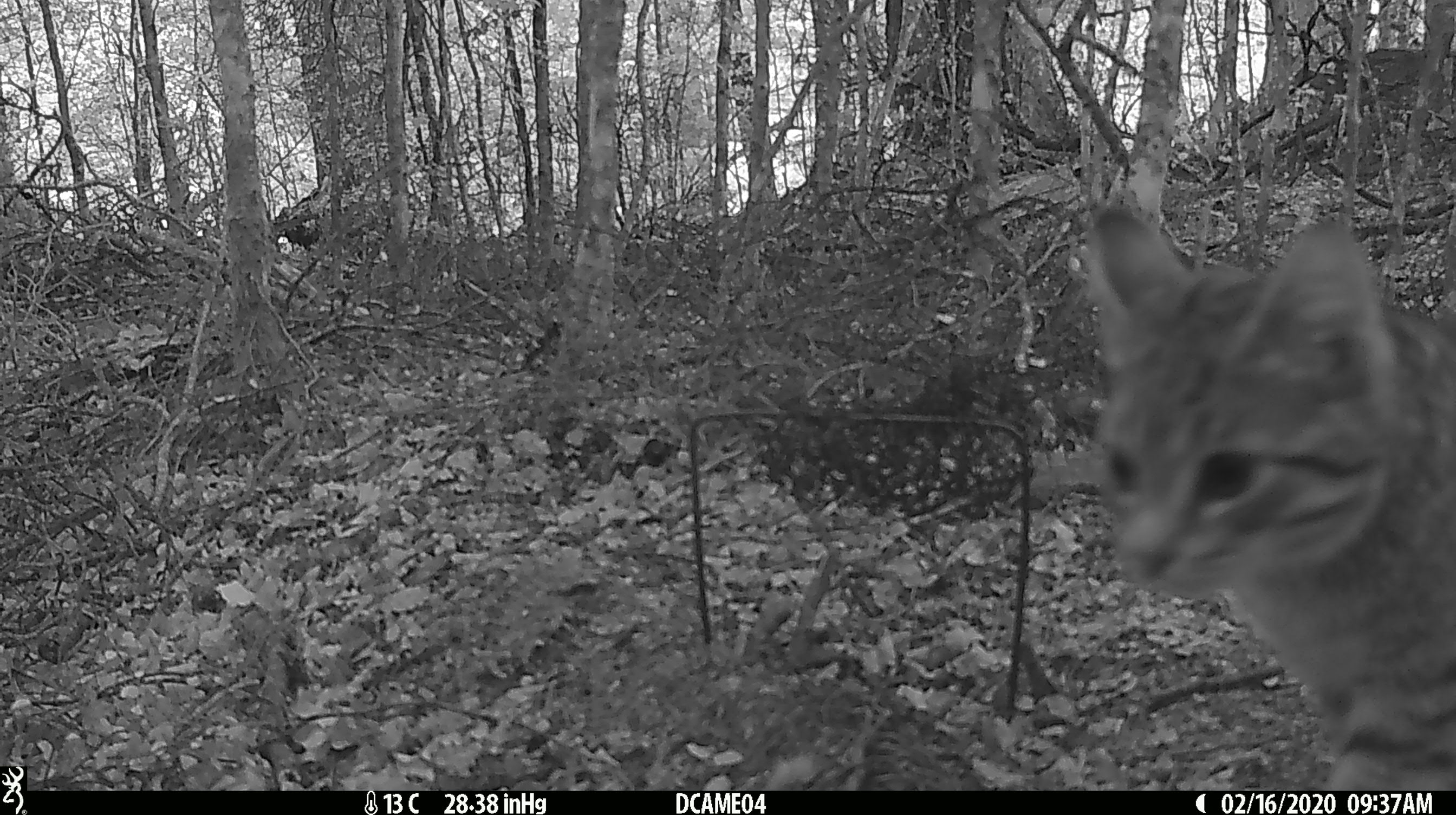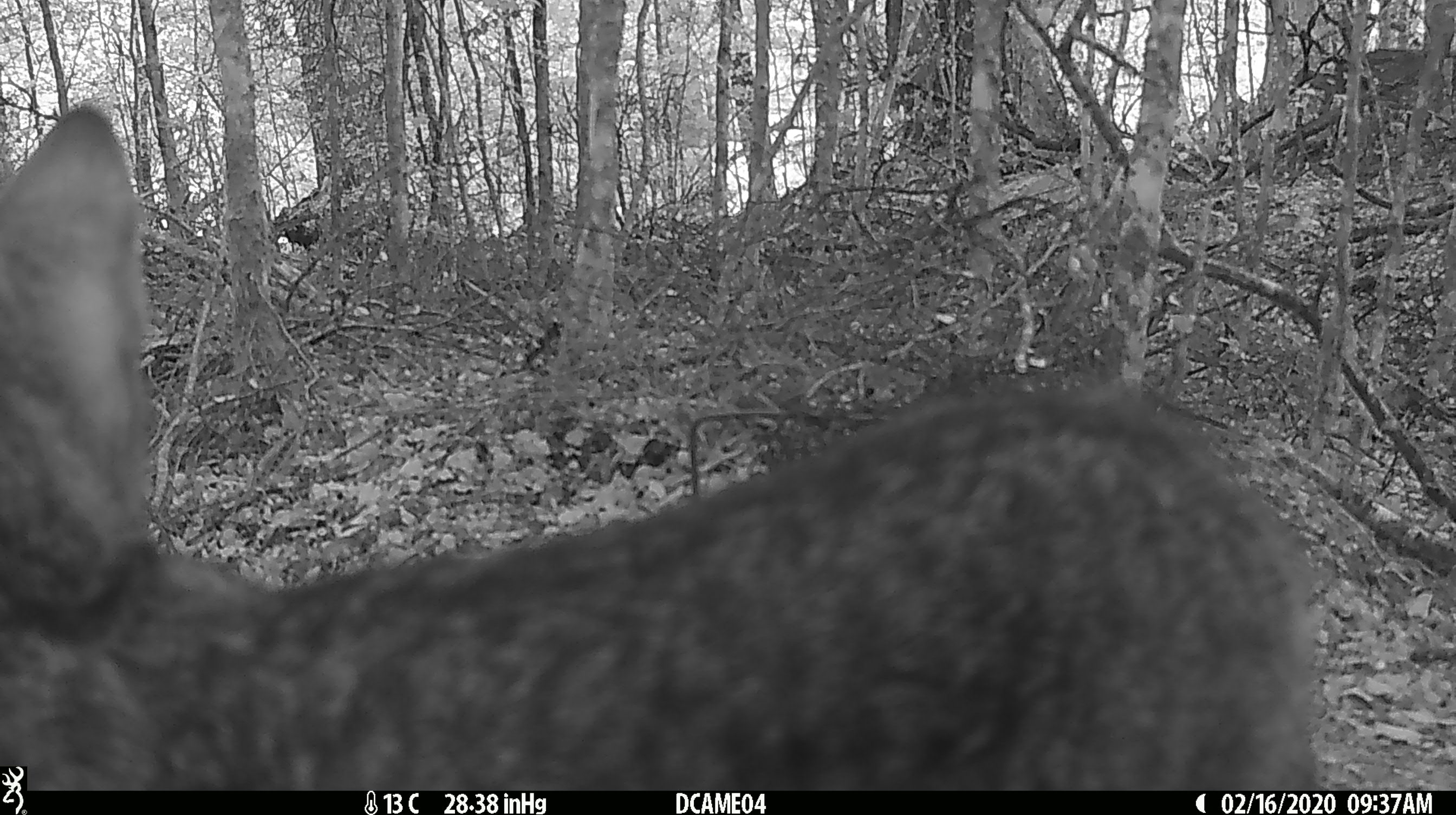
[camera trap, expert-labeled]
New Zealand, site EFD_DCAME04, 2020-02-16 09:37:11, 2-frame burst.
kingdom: Animalia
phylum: Chordata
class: Mammalia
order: Carnivora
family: Felidae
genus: Felis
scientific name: Felis catus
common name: domestic cat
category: cat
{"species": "cat (domestic cat) (Felis catus)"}